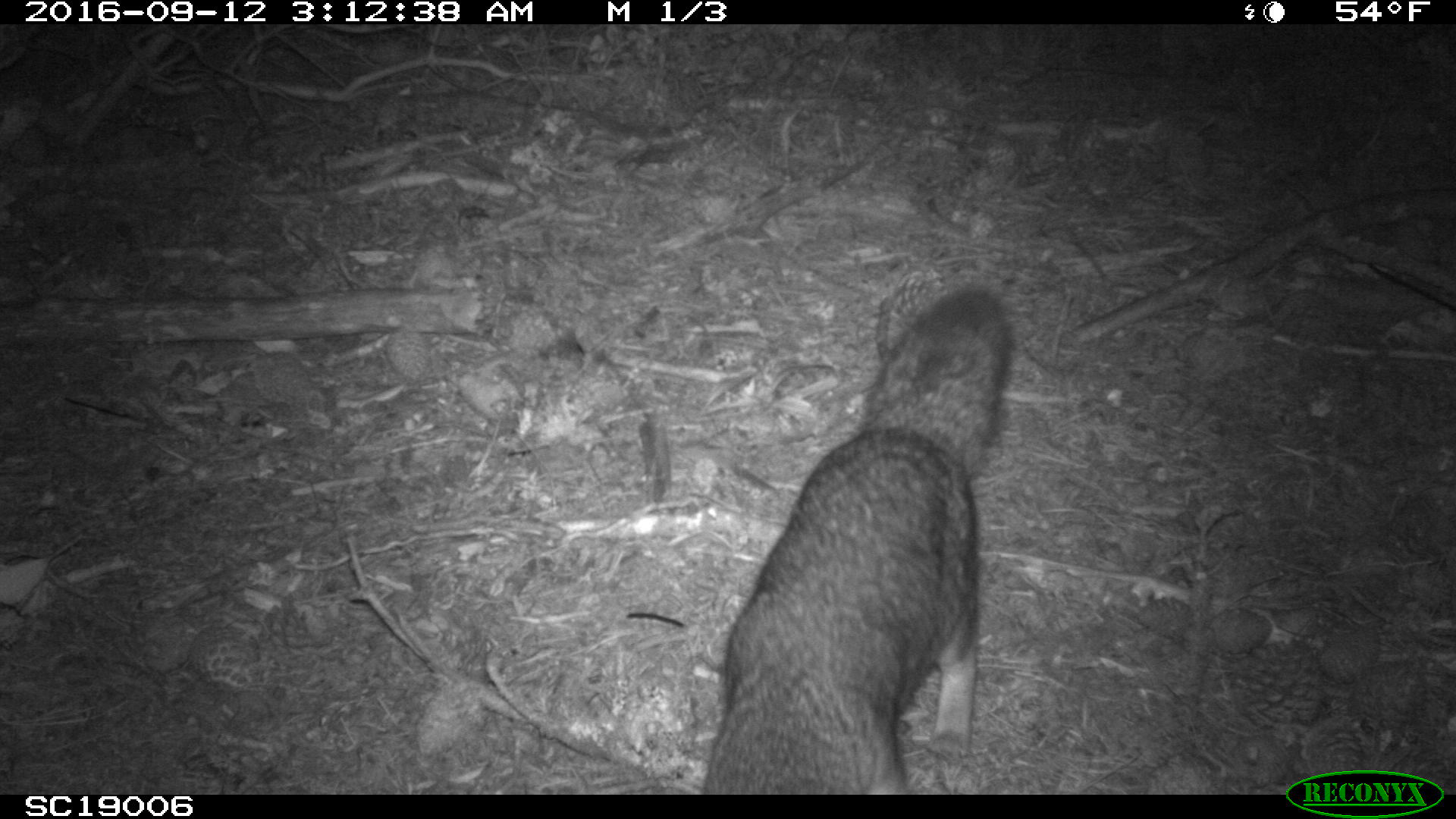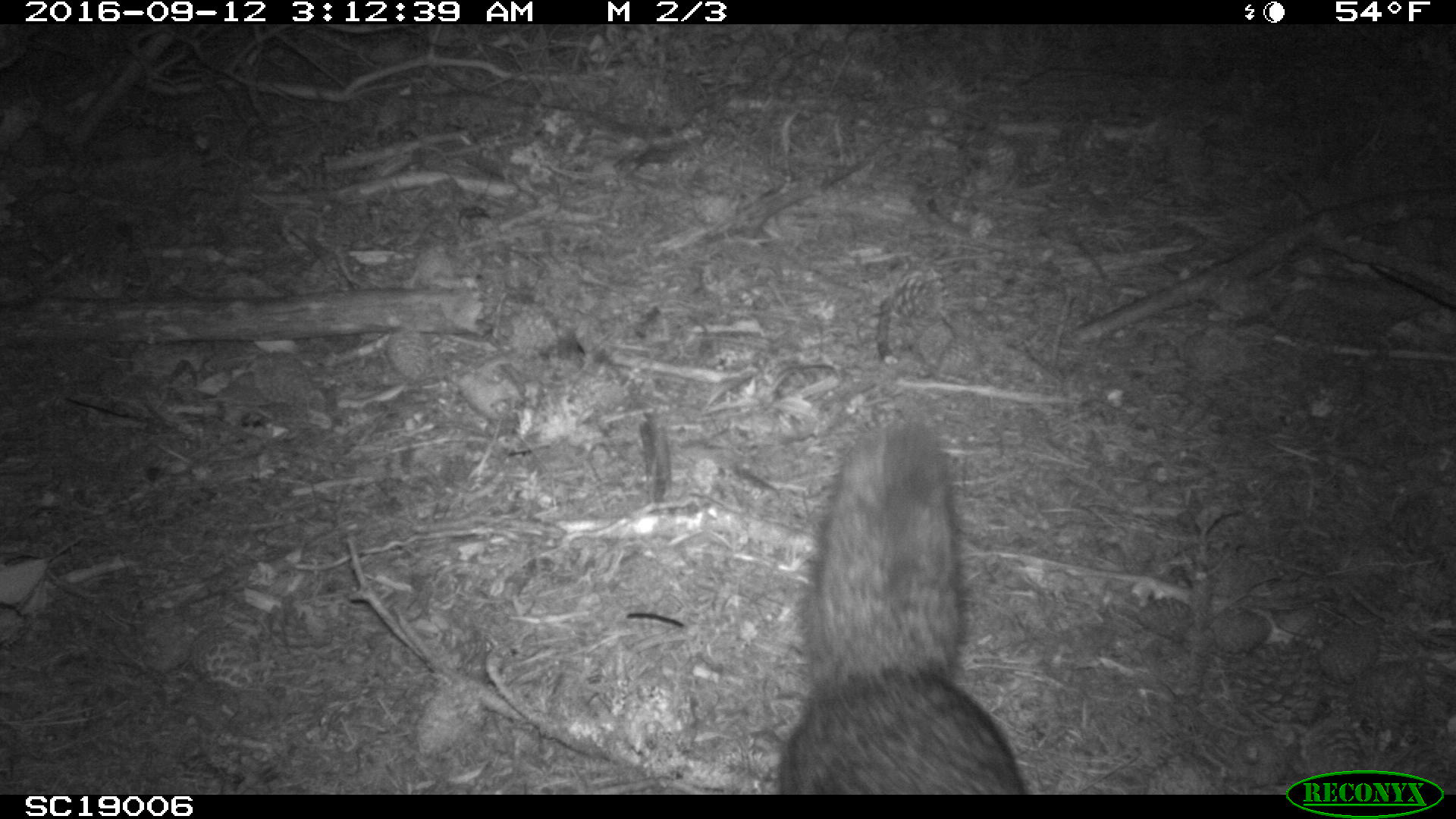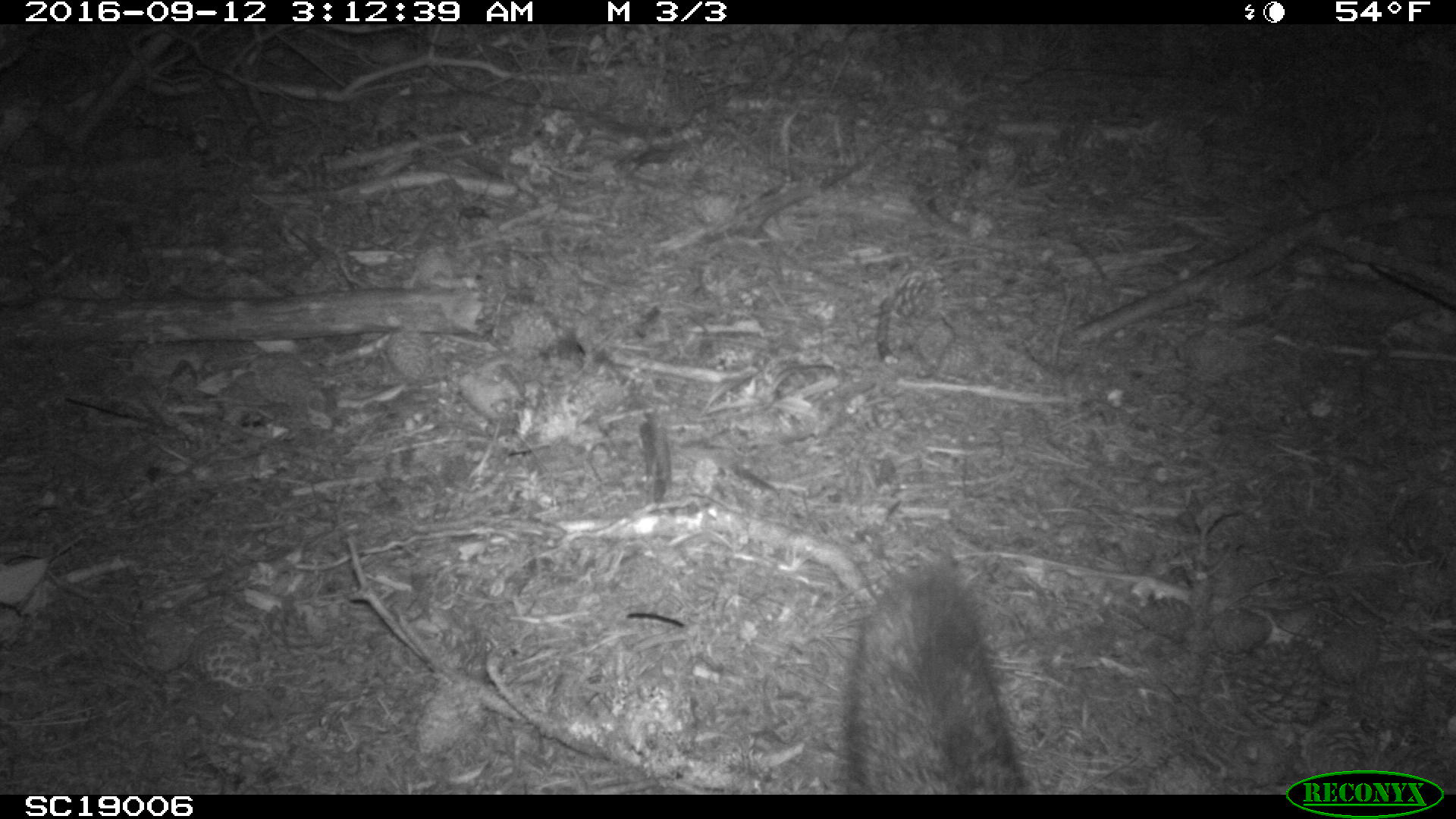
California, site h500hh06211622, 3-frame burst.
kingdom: Animalia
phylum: Chordata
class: Mammalia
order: Carnivora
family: Canidae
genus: Urocyon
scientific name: Urocyon littoralis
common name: island fox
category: fox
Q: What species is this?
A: Fox (island fox) (Urocyon littoralis).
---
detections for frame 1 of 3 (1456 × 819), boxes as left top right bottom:
fox: 702 287 1012 795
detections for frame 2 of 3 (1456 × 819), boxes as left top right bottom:
fox: 780 424 1027 794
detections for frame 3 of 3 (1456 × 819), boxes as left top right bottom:
fox: 842 556 1021 794